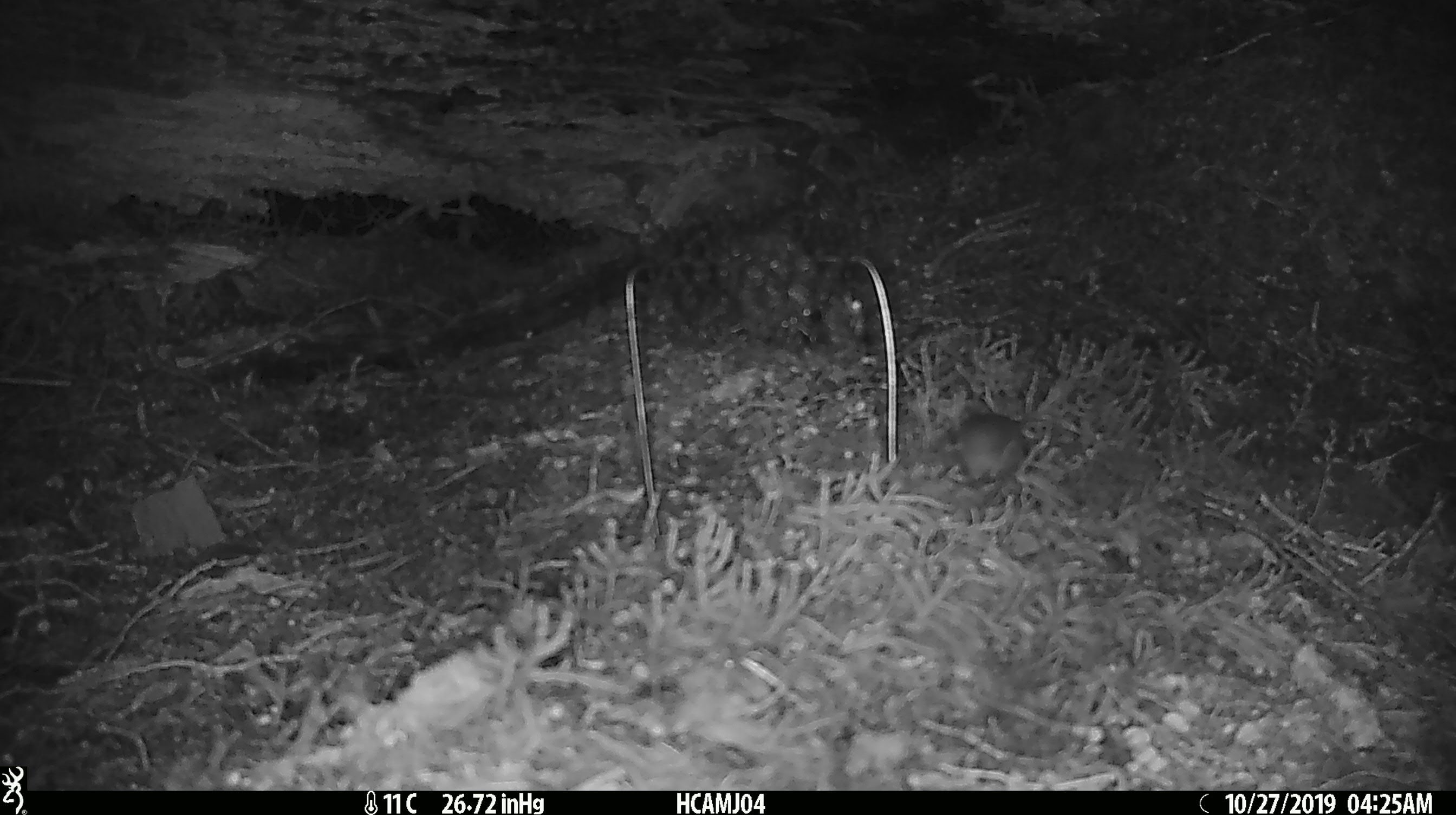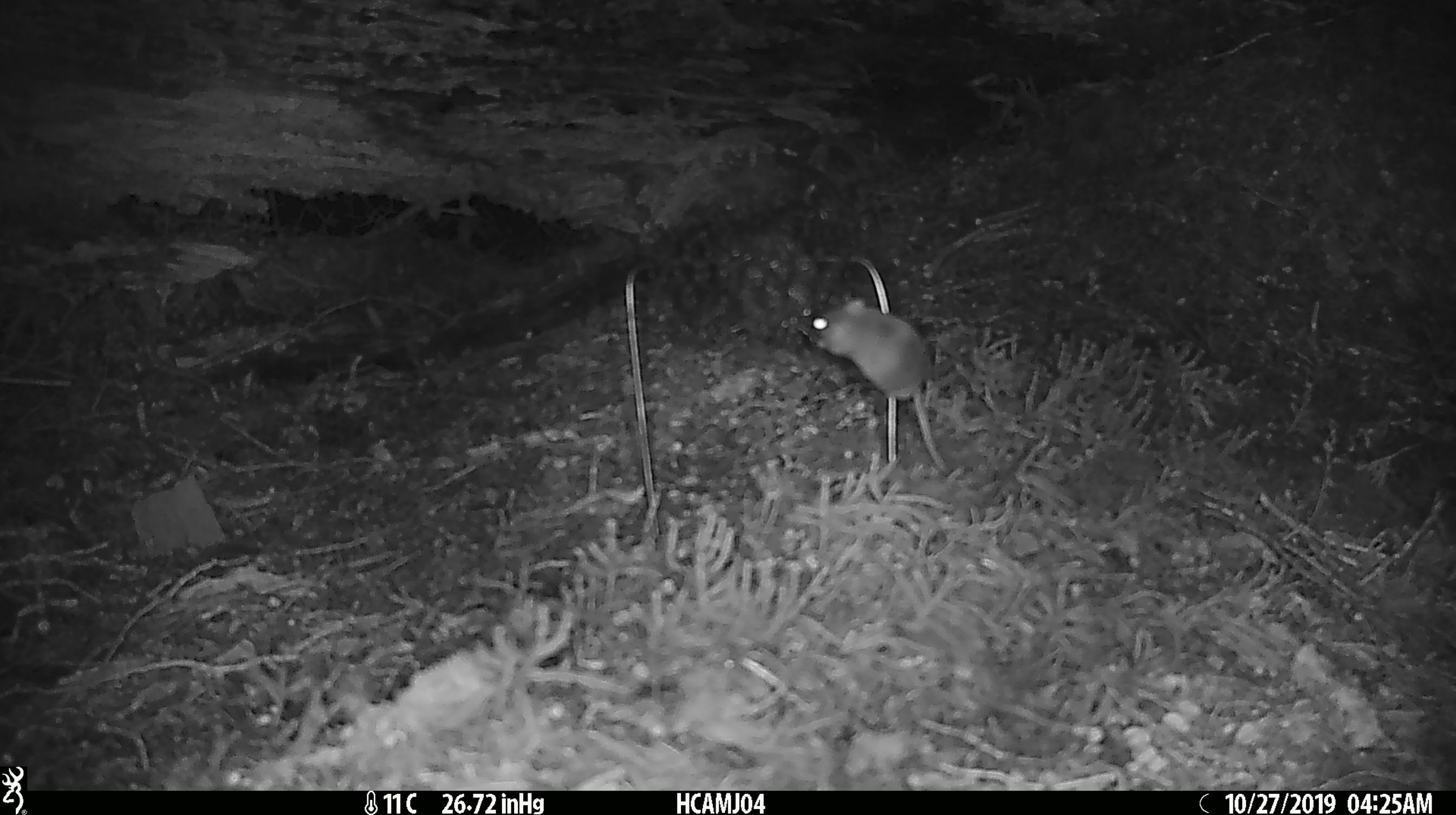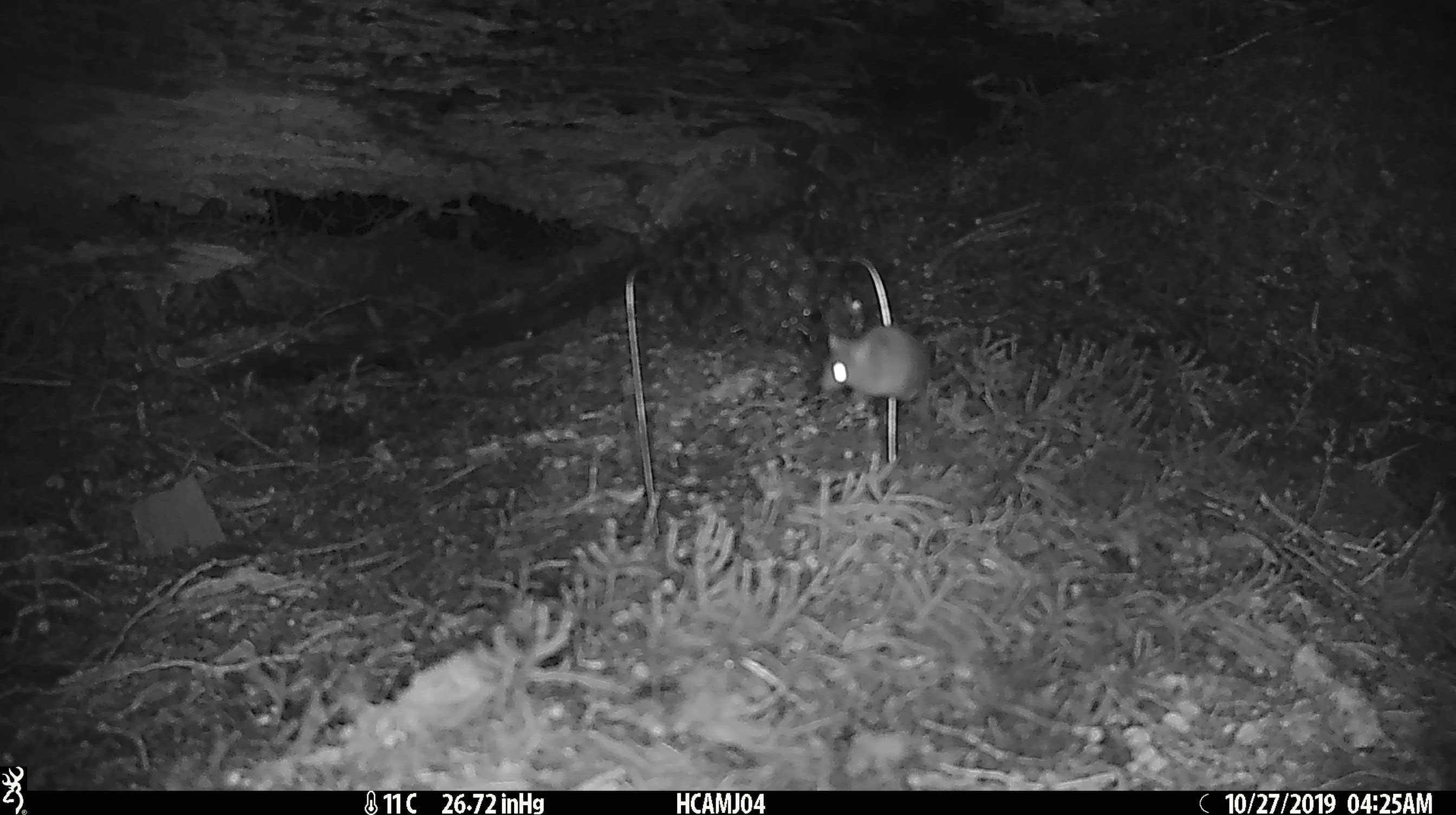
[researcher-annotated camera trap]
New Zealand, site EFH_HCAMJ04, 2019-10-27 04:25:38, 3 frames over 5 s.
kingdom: Animalia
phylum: Chordata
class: Mammalia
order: Rodentia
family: Muridae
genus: Mus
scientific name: Mus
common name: mouse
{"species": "mouse (Mus)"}